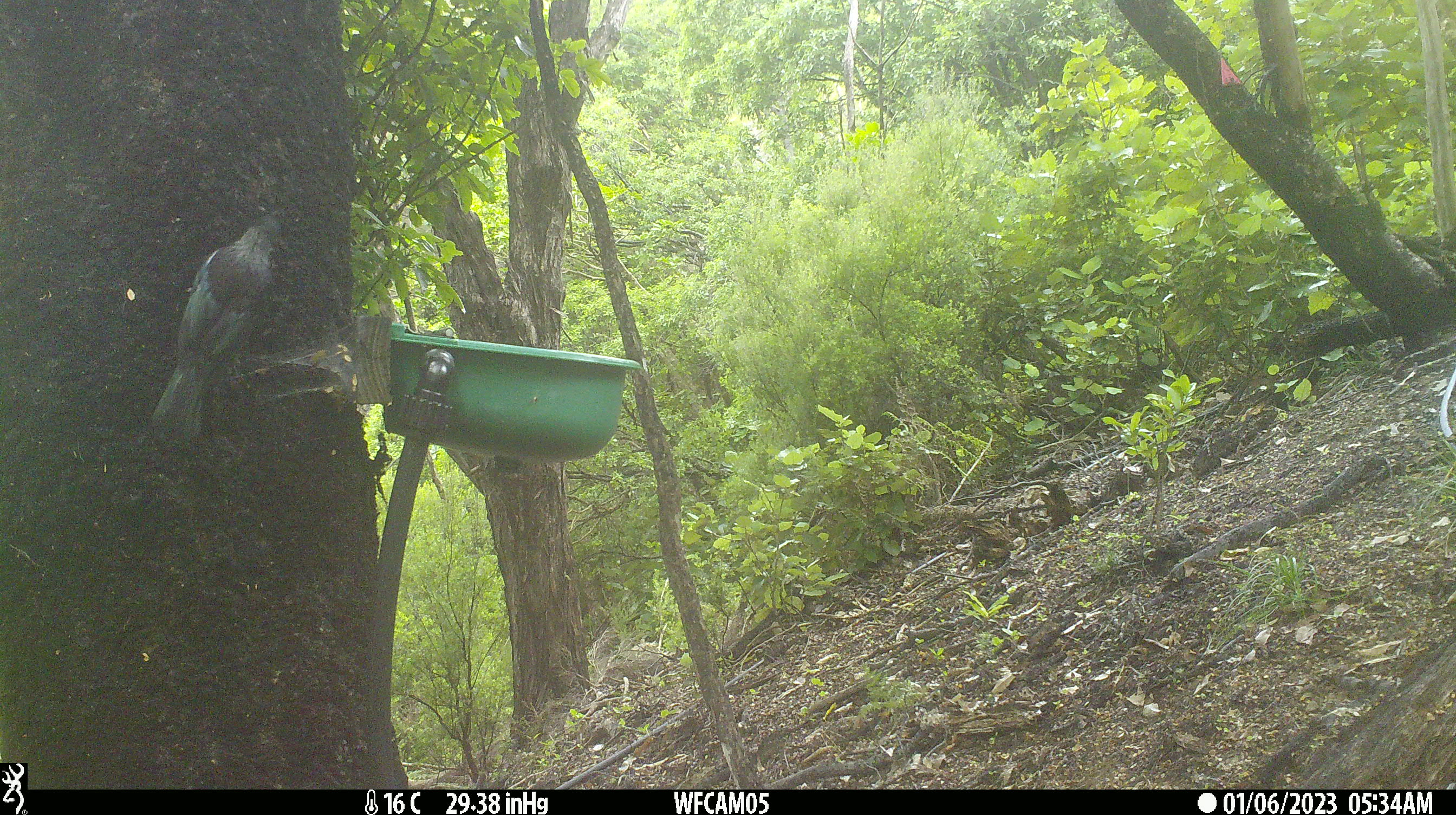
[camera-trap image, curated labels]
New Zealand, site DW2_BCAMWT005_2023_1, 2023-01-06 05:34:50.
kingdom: Animalia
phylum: Chordata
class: Aves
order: Passeriformes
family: Meliphagidae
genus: Prosthemadera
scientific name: Prosthemadera novaeseelandiae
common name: tui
Tui (Prosthemadera novaeseelandiae).